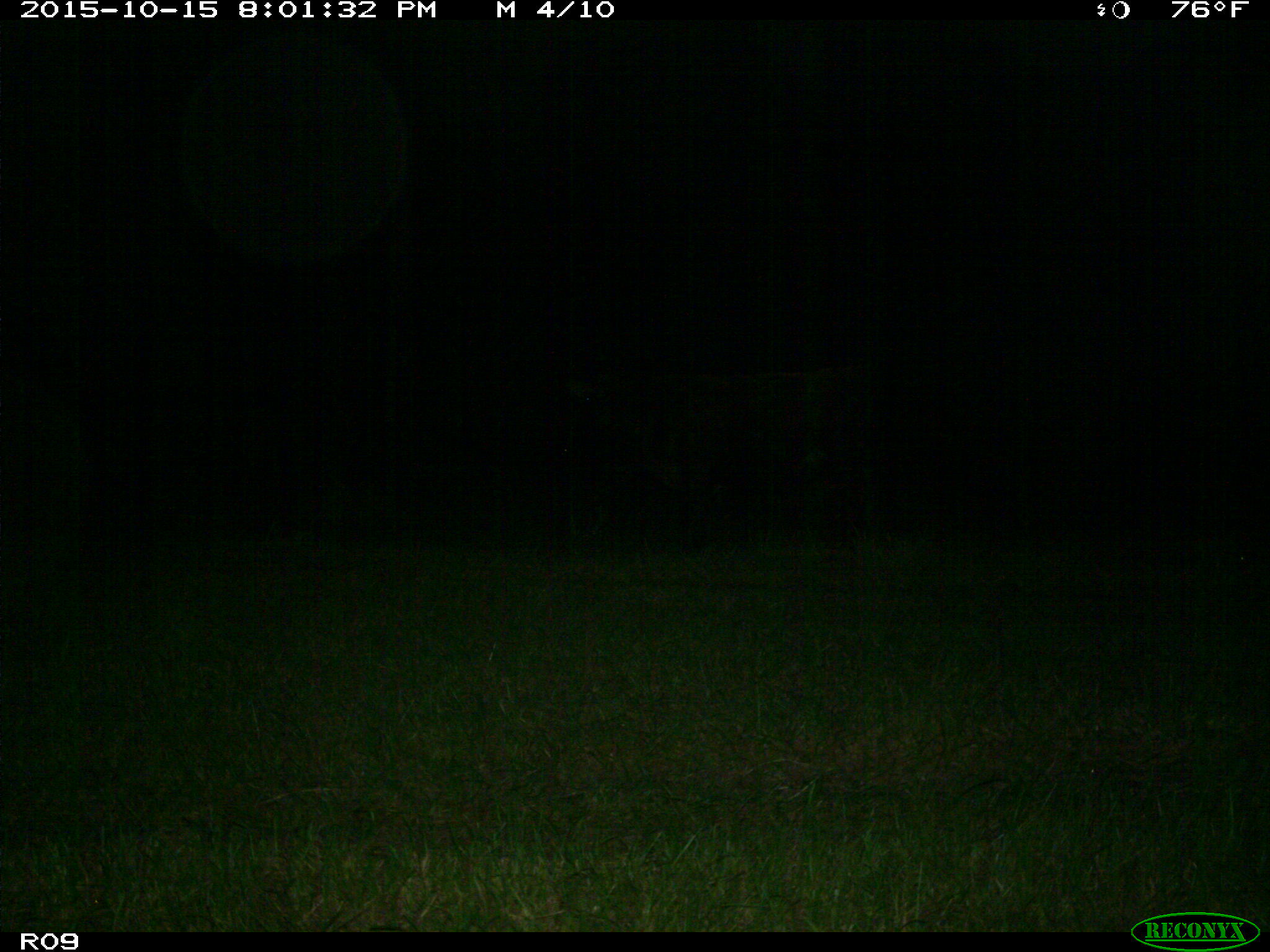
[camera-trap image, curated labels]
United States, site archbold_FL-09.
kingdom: Animalia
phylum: Chordata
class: Mammalia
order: Artiodactyla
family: Bovidae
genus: Bos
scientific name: Bos taurus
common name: domestic cow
Bos taurus (domestic cow).